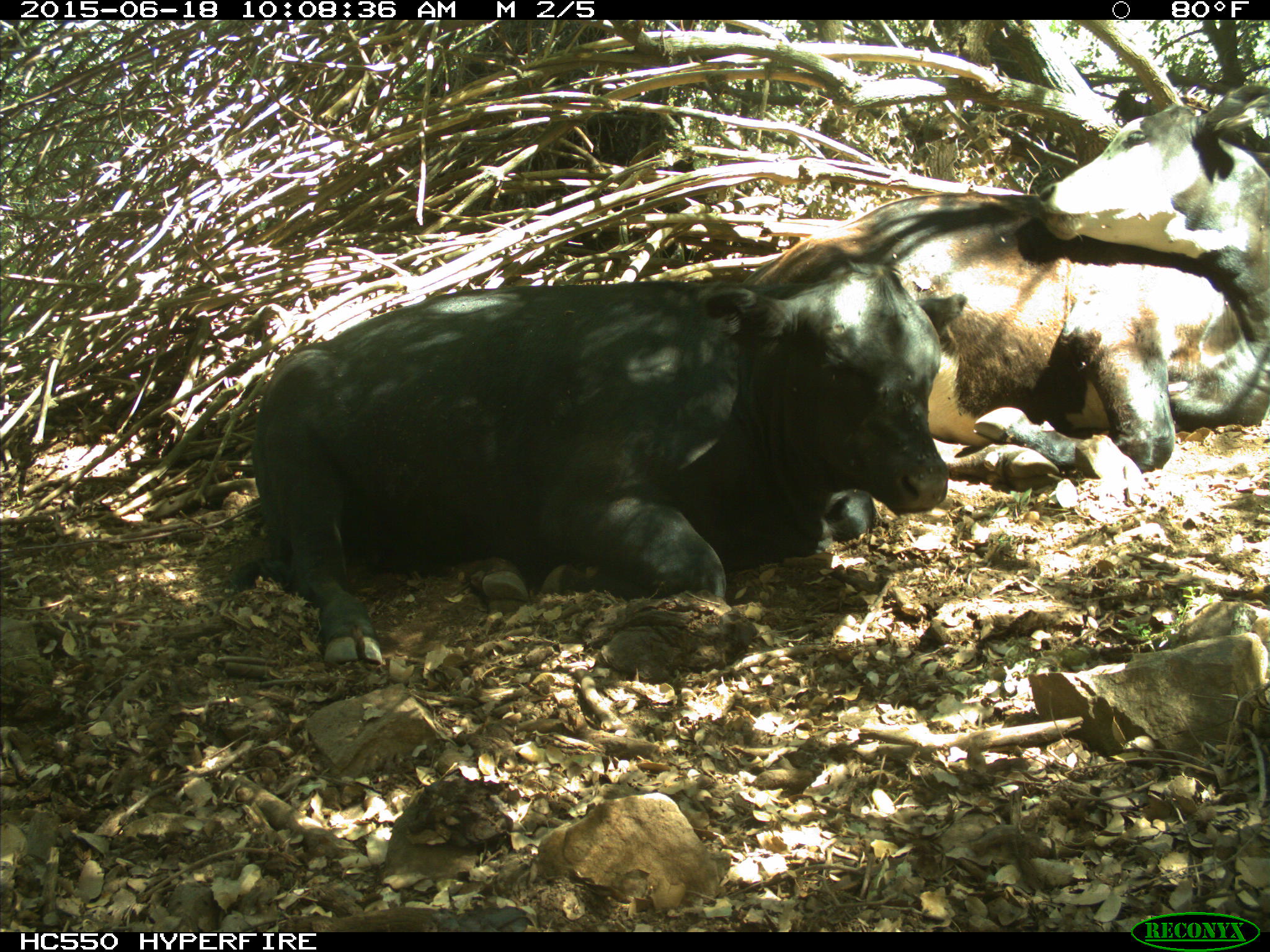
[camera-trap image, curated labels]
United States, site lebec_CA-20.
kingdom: Animalia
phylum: Chordata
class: Mammalia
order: Artiodactyla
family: Bovidae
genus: Bos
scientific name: Bos taurus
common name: domestic cow